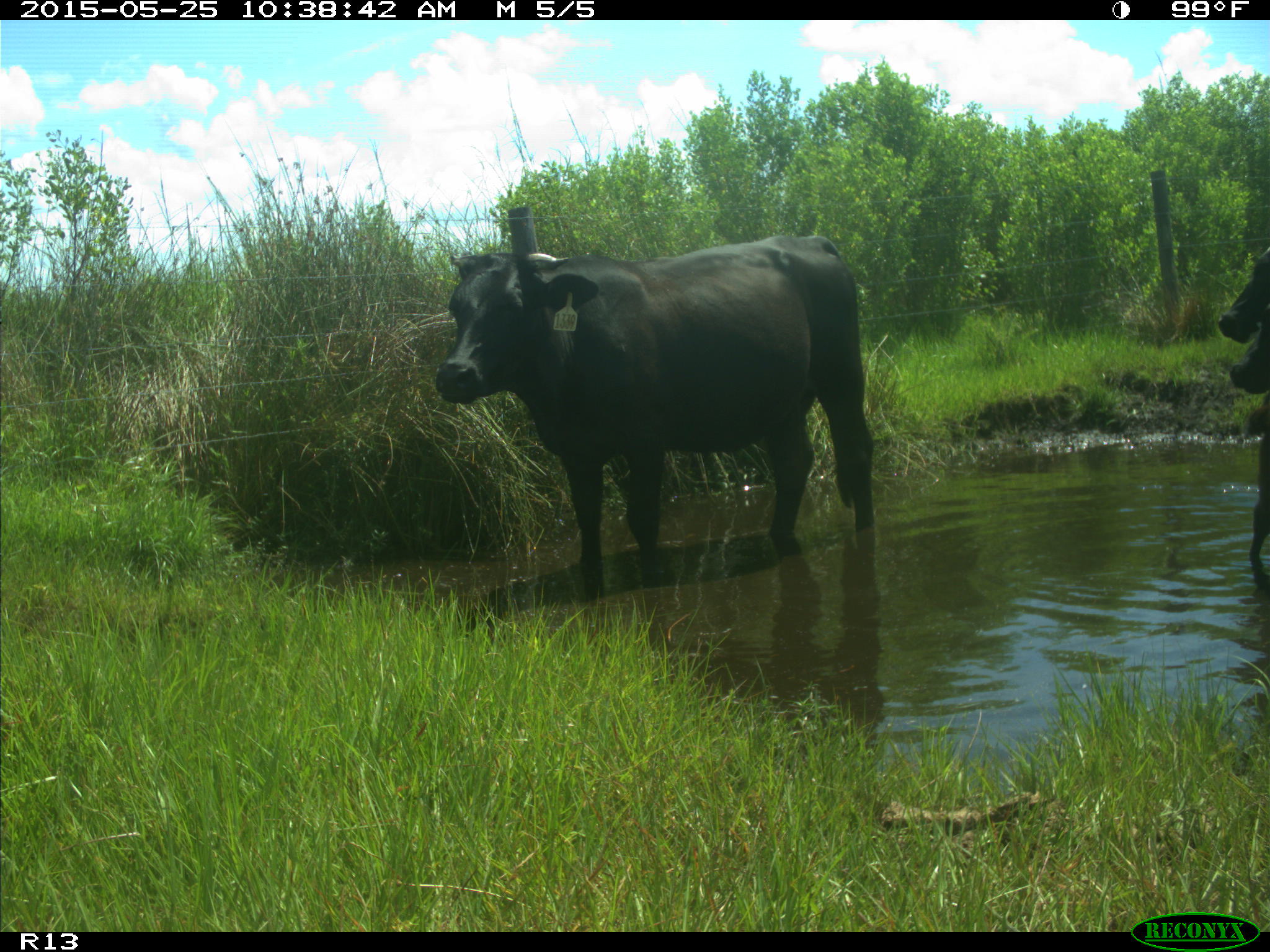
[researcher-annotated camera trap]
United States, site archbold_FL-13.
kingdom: Animalia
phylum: Chordata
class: Mammalia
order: Artiodactyla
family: Bovidae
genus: Bos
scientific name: Bos taurus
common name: domestic cow